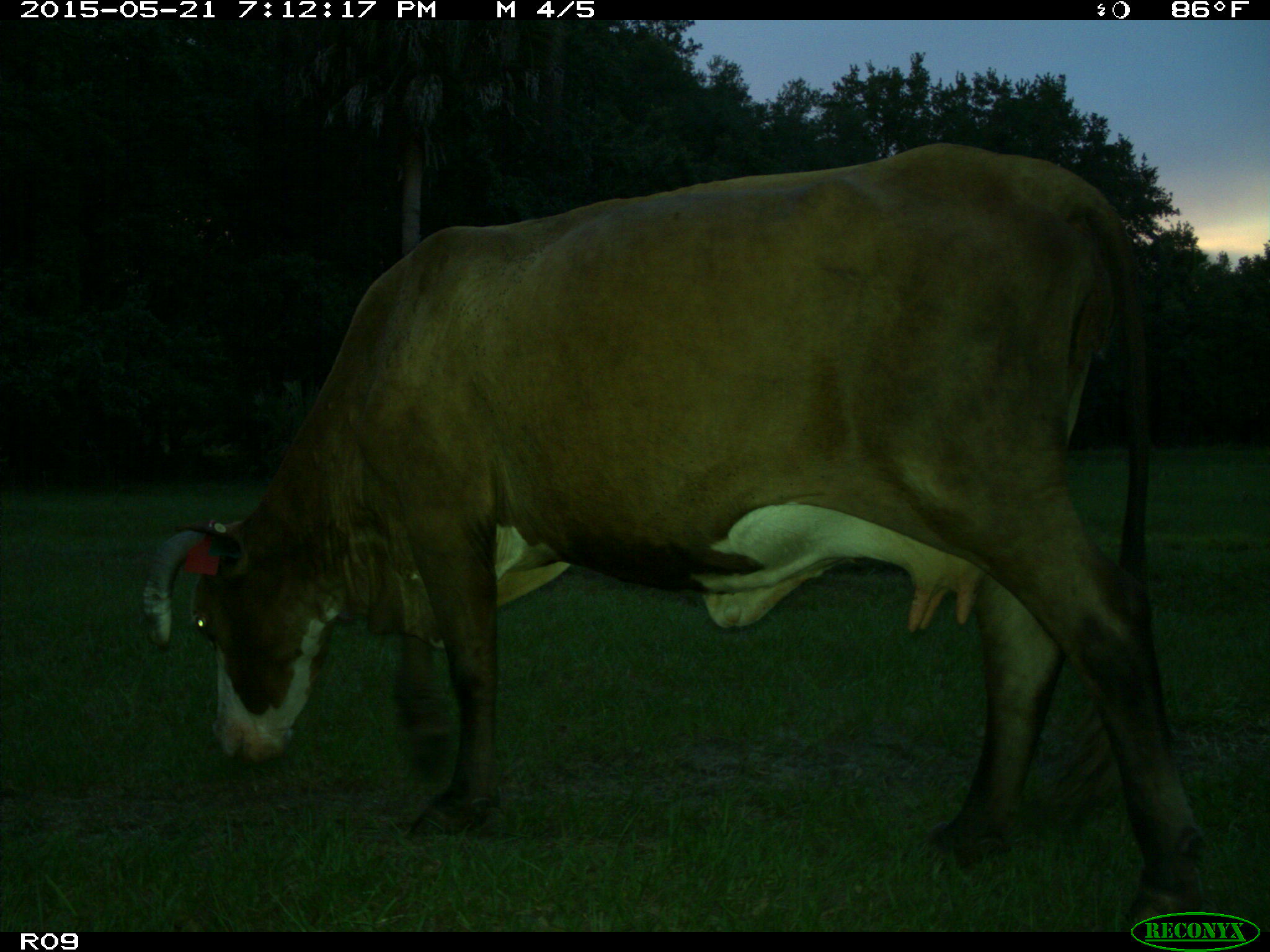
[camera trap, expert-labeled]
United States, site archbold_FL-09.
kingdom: Animalia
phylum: Chordata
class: Mammalia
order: Artiodactyla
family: Bovidae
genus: Bos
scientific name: Bos taurus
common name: domestic cow